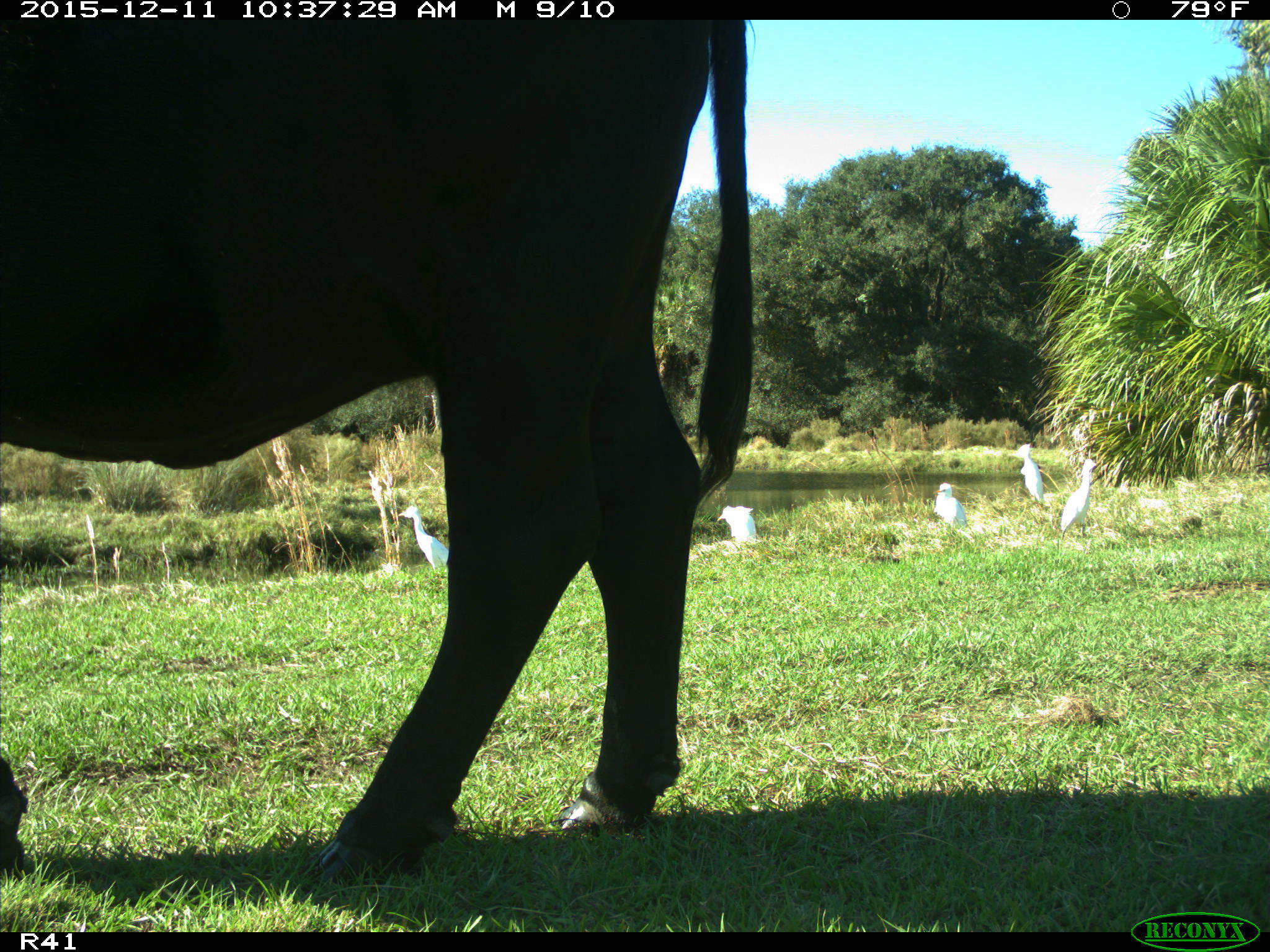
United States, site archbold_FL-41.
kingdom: Animalia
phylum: Chordata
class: Mammalia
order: Artiodactyla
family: Bovidae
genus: Bos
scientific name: Bos taurus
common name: domestic cow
Bos taurus (domestic cow).